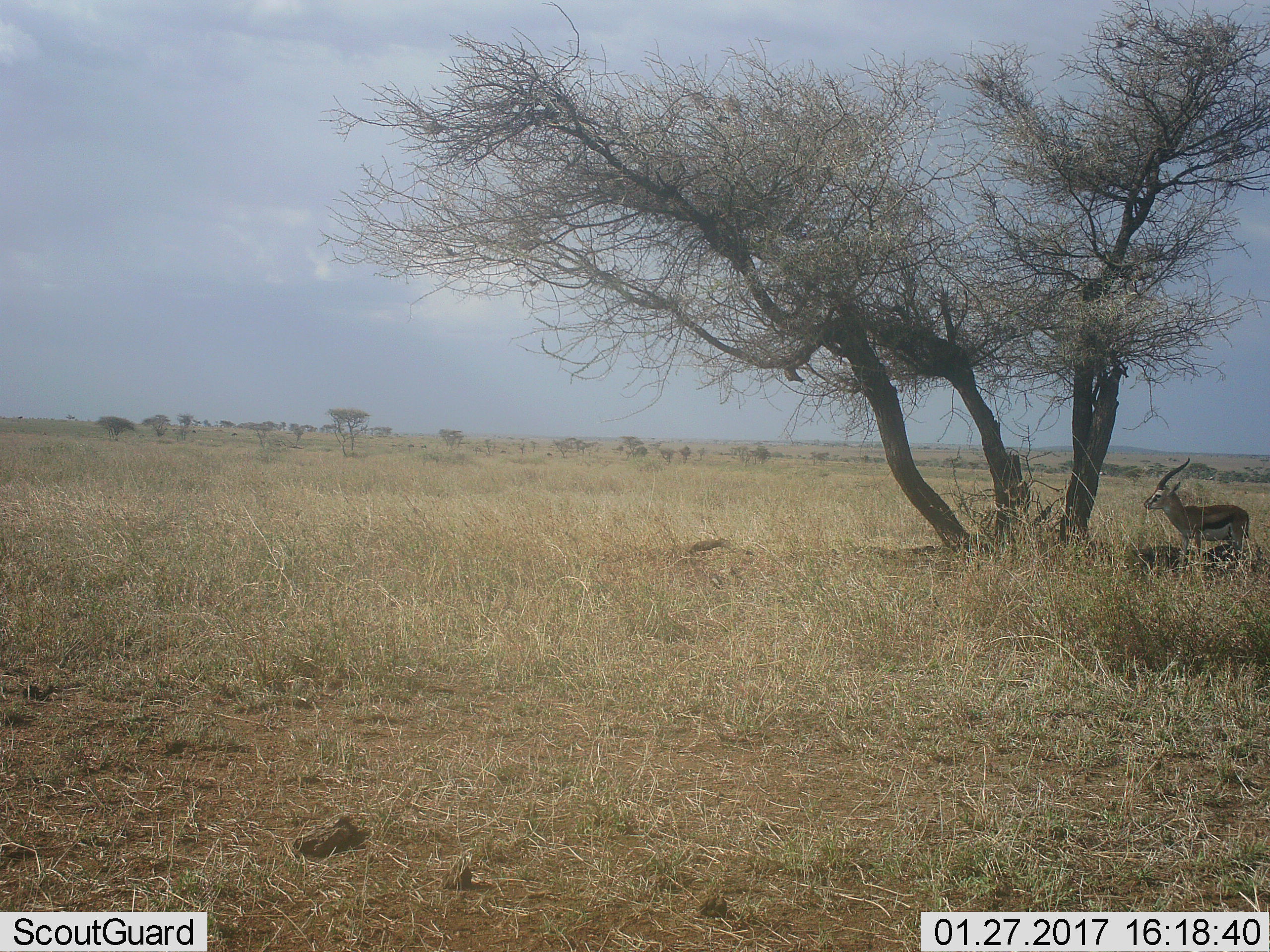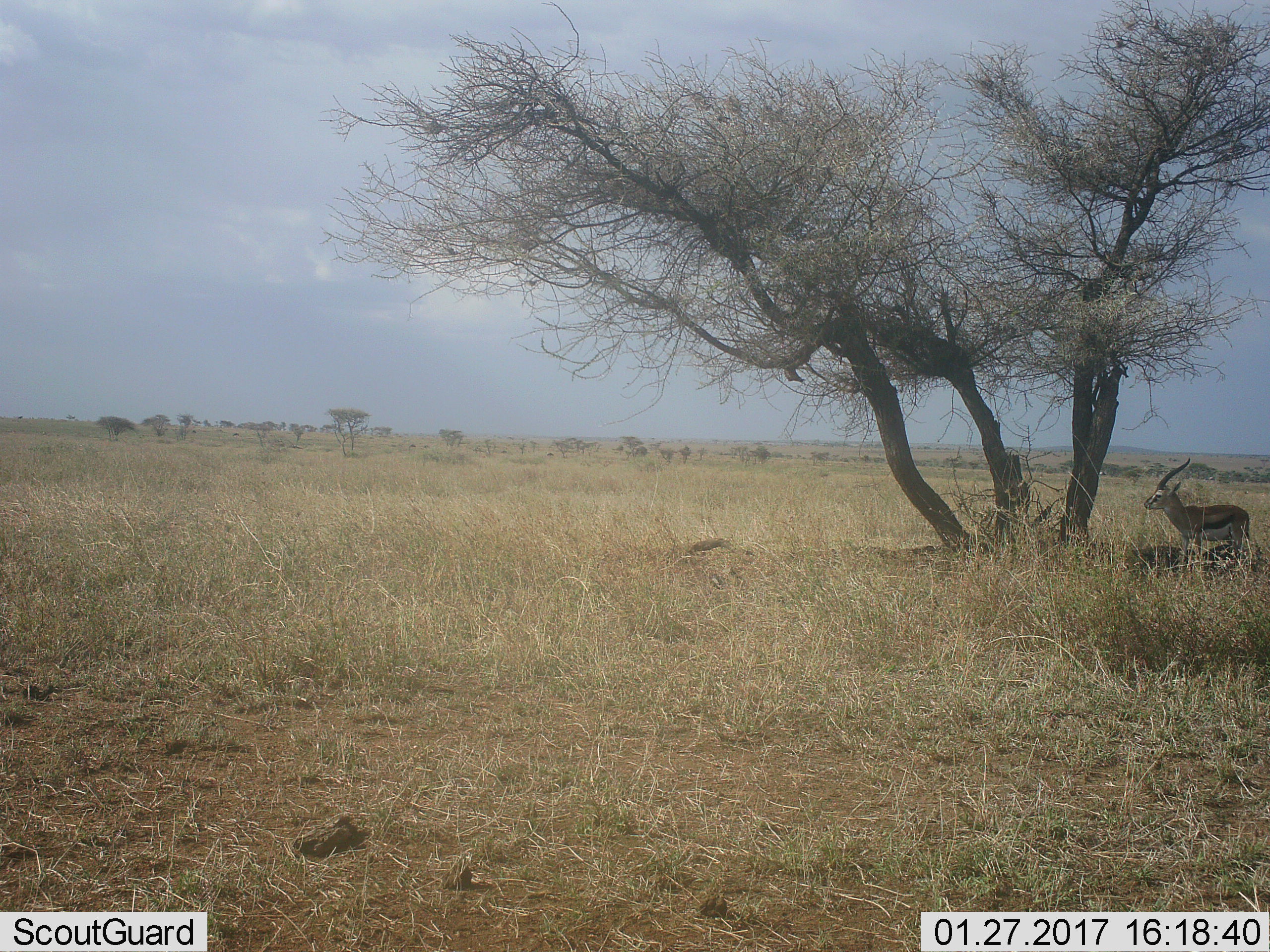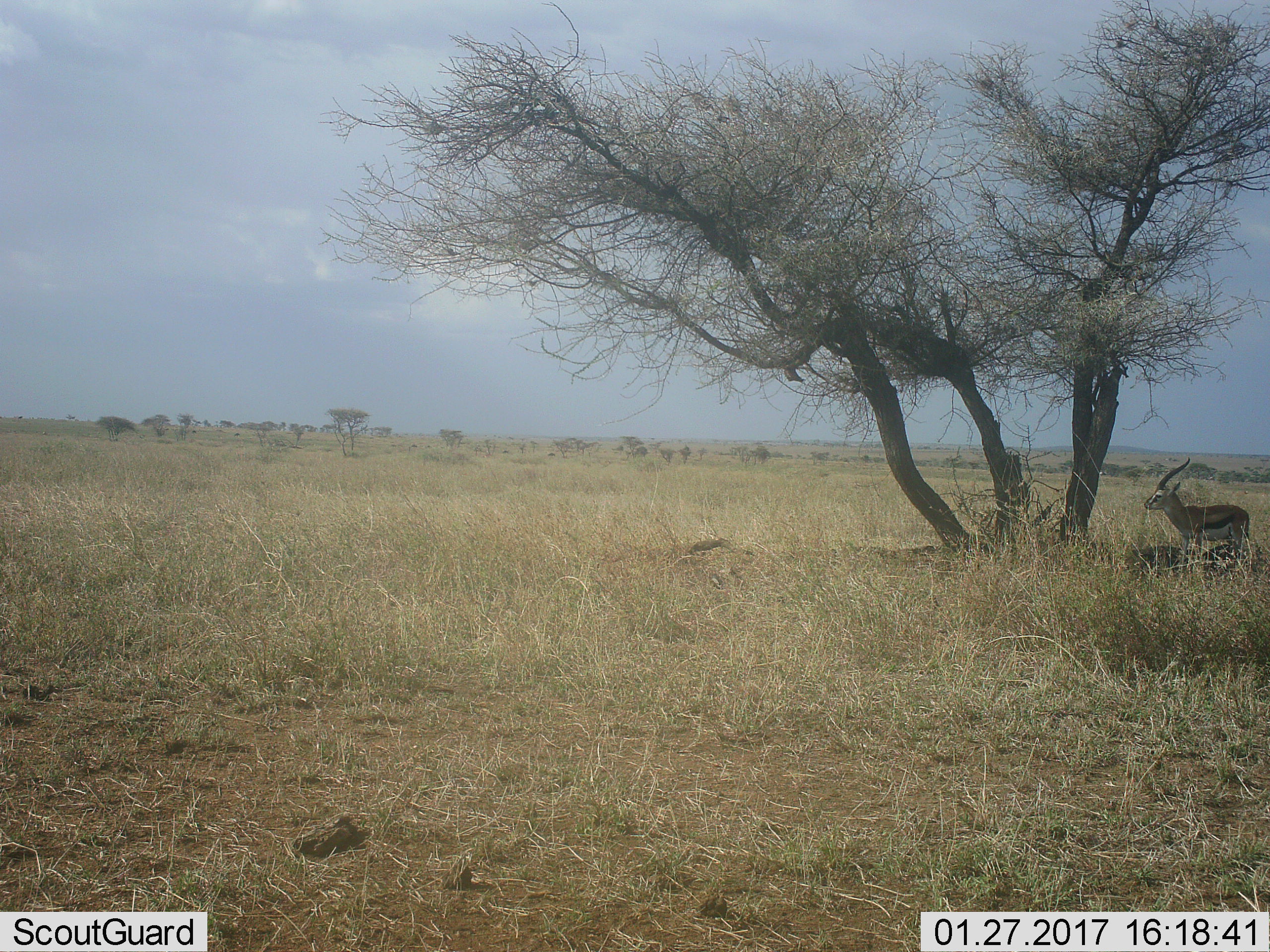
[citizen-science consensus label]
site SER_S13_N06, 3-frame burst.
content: unidentified animal